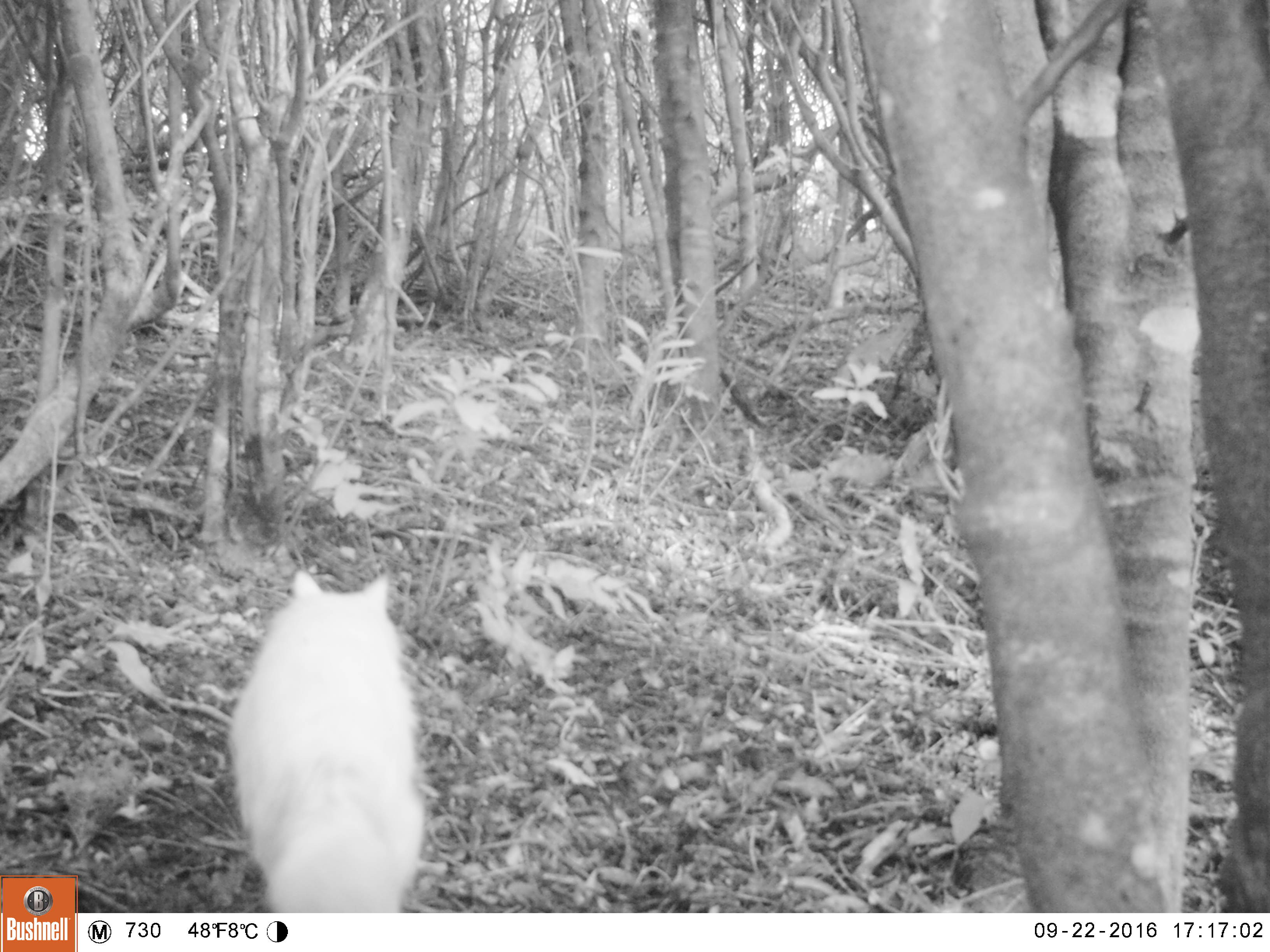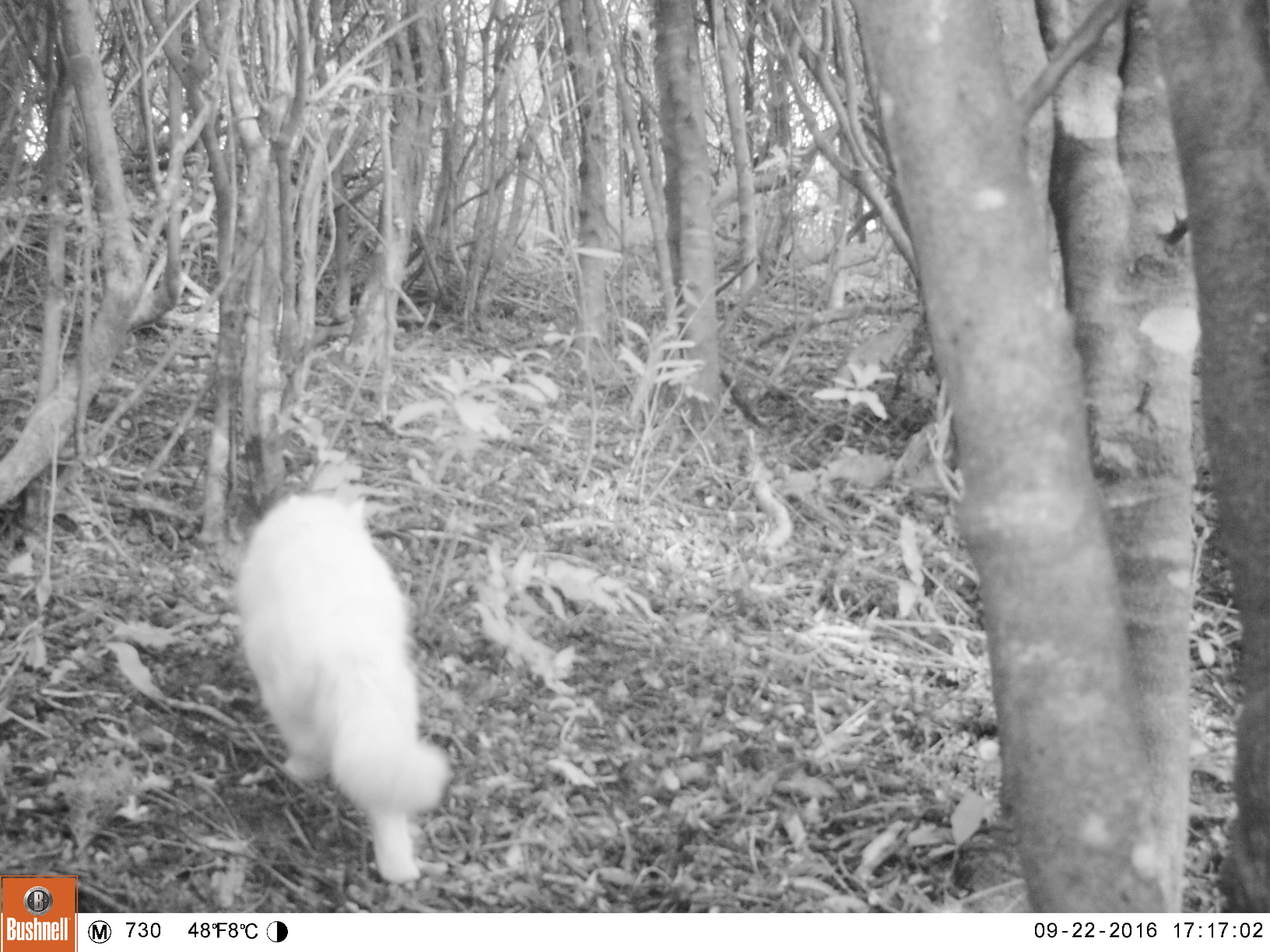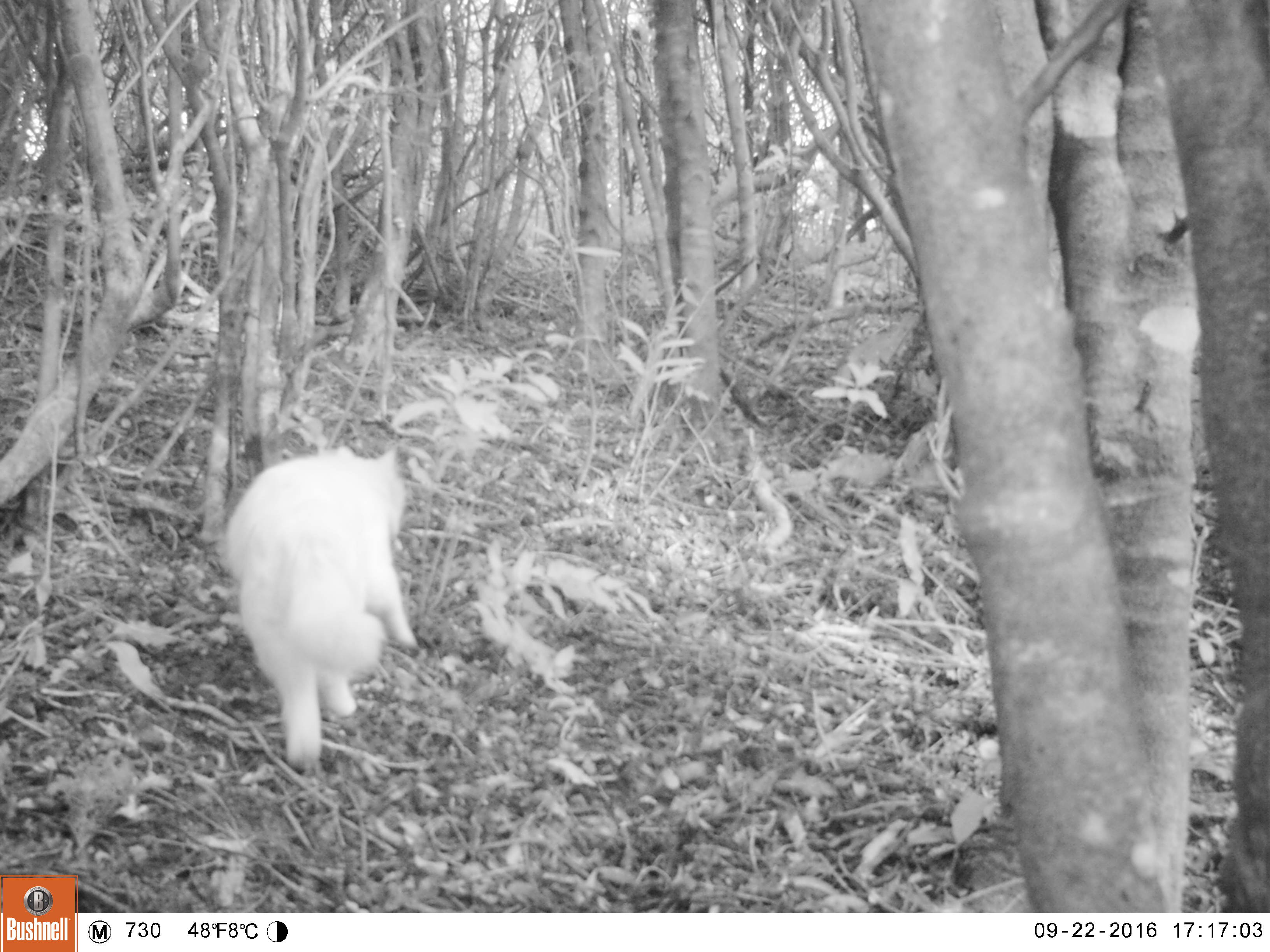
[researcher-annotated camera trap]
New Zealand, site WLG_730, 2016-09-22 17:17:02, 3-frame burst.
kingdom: Animalia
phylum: Chordata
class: Mammalia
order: Carnivora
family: Felidae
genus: Felis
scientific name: Felis catus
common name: domestic cat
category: cat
Cat (domestic cat) (Felis catus).